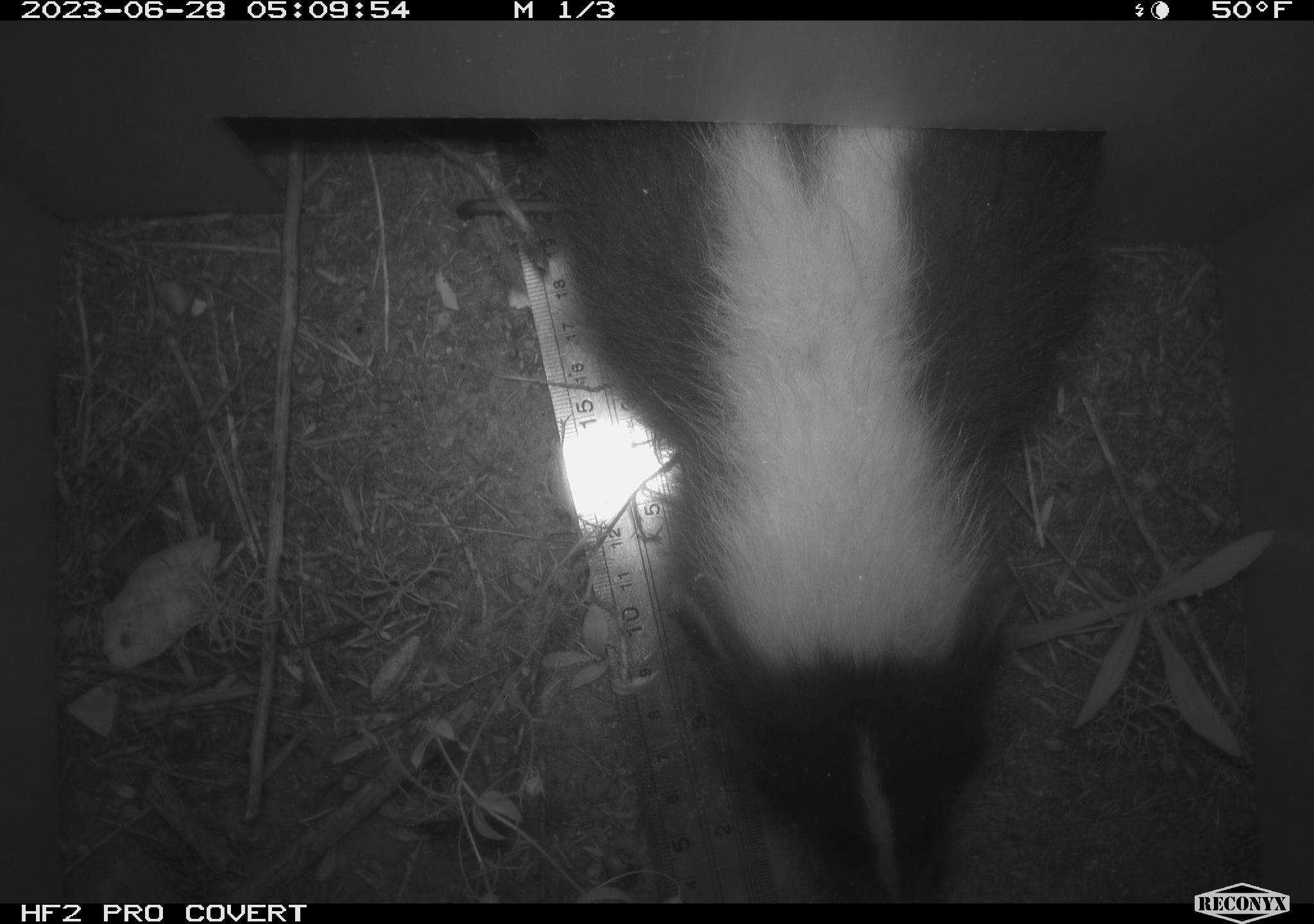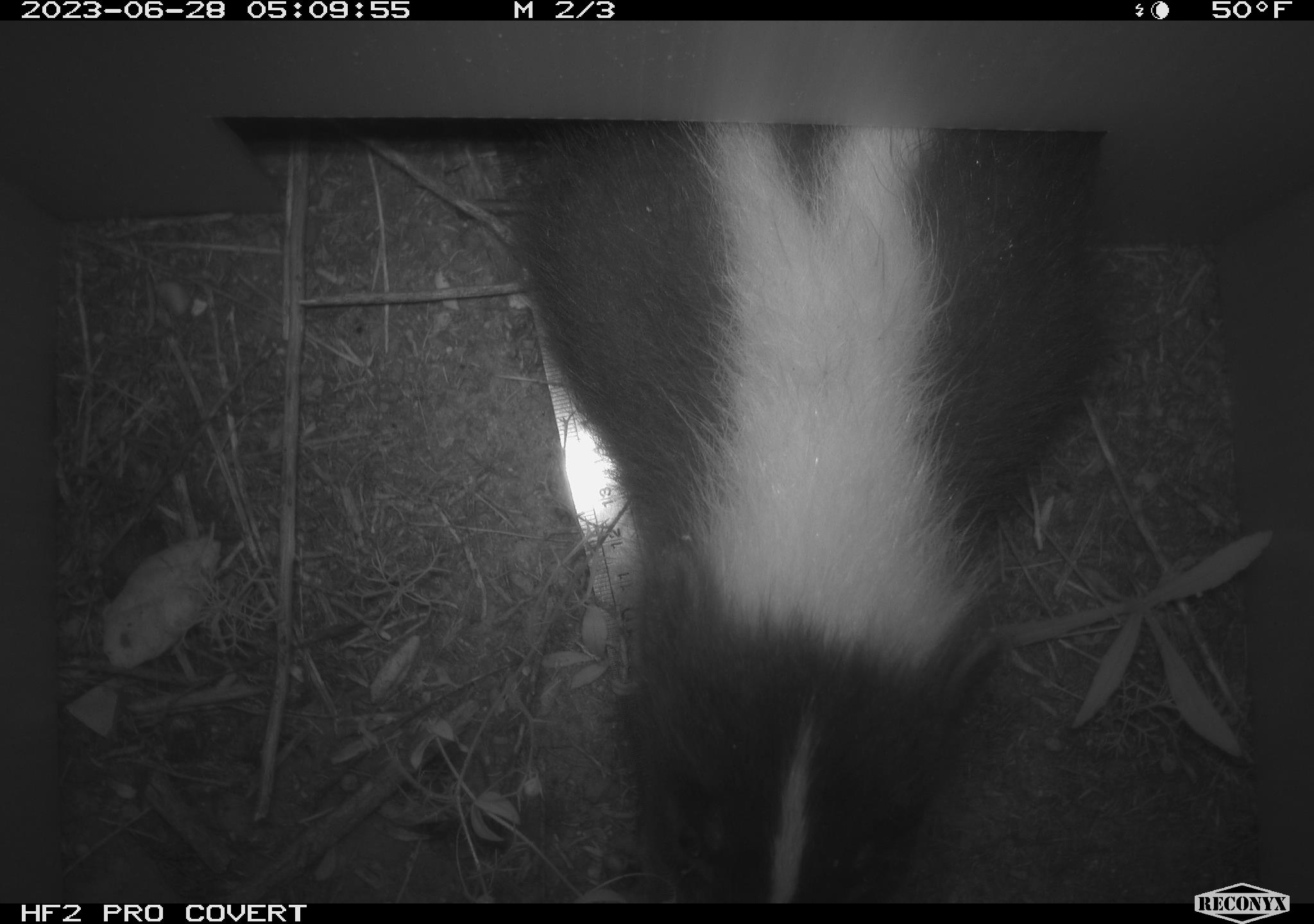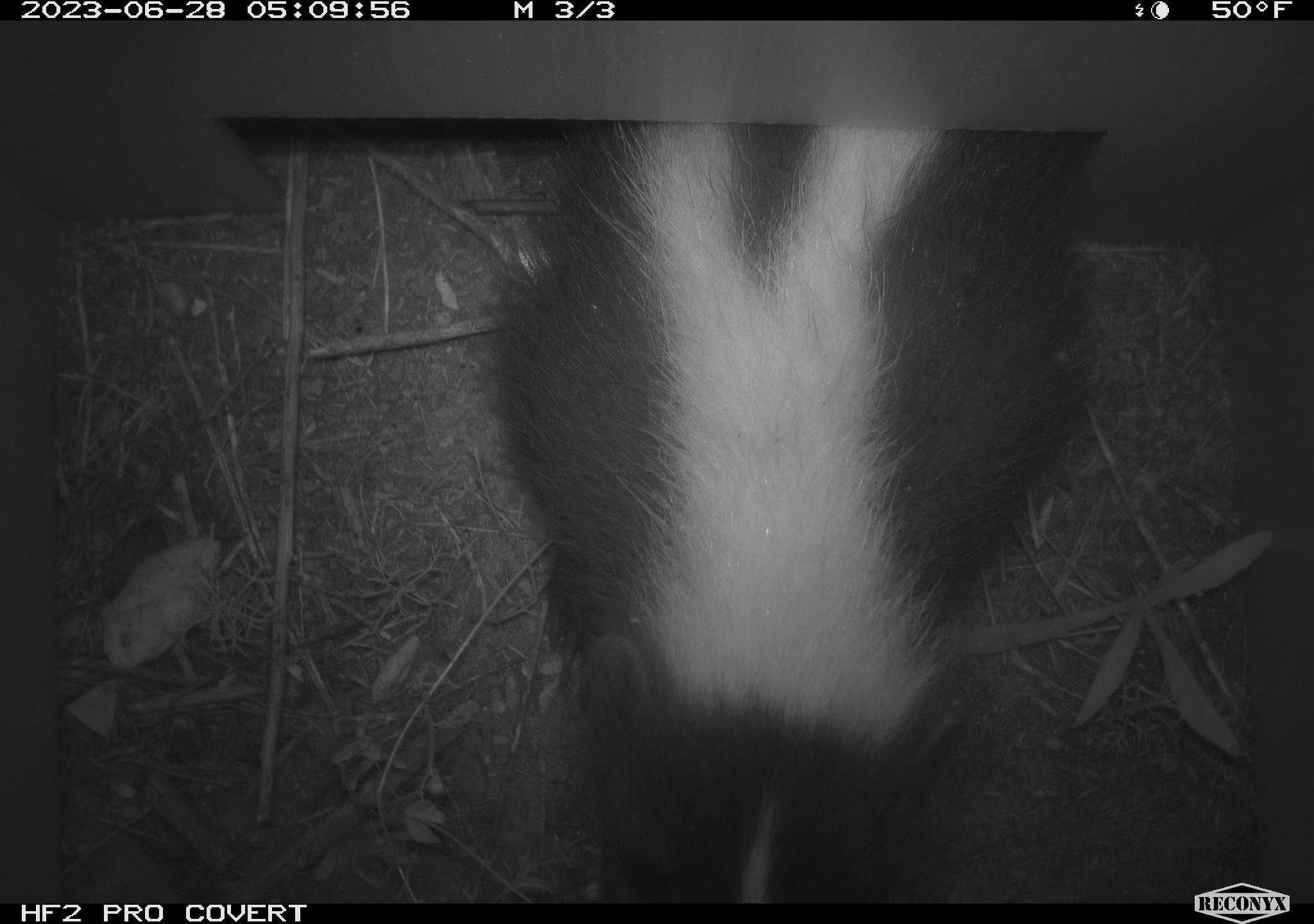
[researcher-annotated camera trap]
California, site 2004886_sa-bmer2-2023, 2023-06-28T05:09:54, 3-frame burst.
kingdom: Animalia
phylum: Chordata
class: Mammalia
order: Carnivora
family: Mephitidae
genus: Mephitis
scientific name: Mephitis mephitis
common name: striped skunk